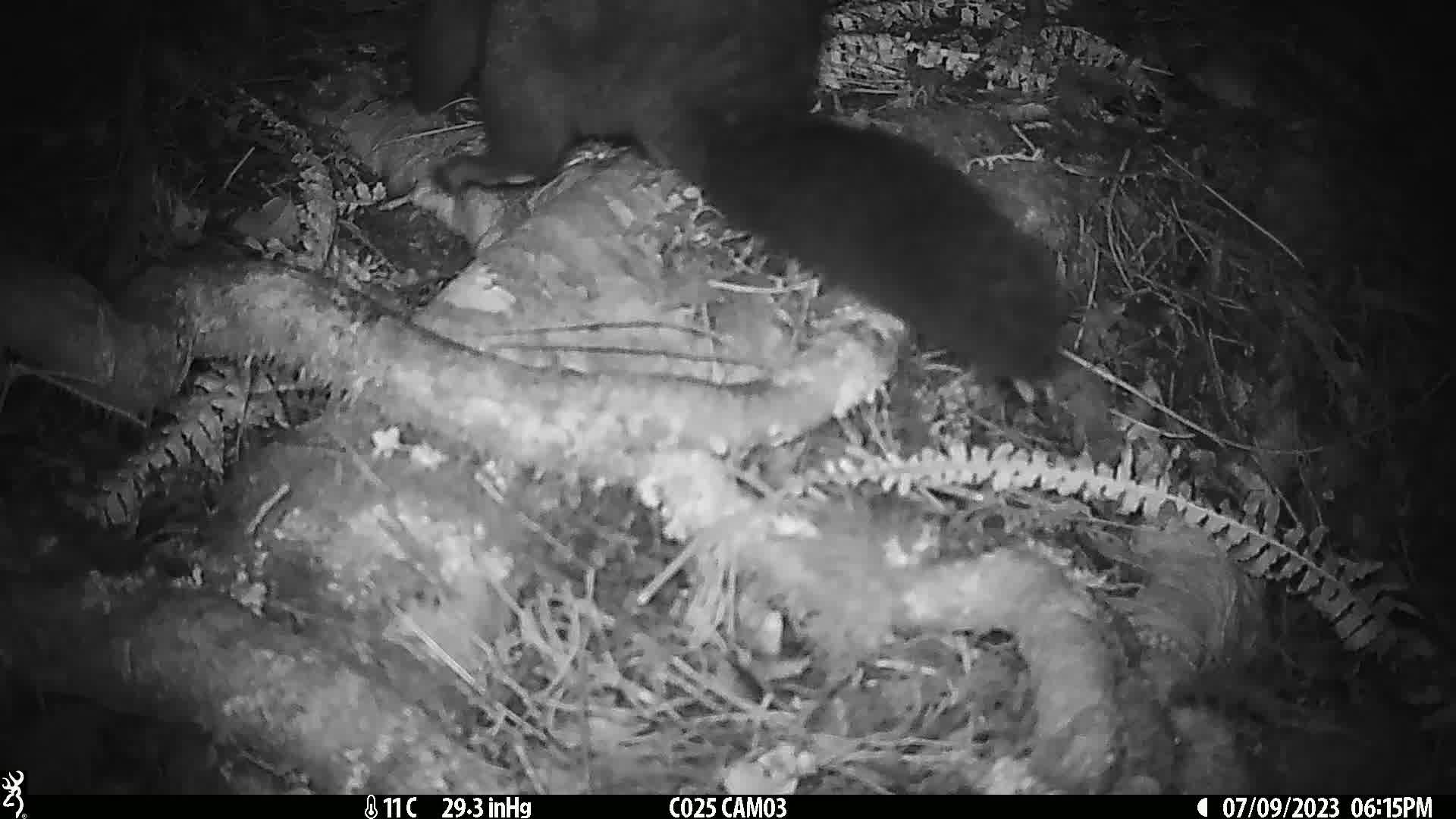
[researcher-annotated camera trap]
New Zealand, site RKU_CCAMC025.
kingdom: Animalia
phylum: Chordata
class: Mammalia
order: Diprotodontia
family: Phalangeridae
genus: Trichosurus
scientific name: Trichosurus vulpecula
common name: common brushtail possum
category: possum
Possum (common brushtail possum) (Trichosurus vulpecula).